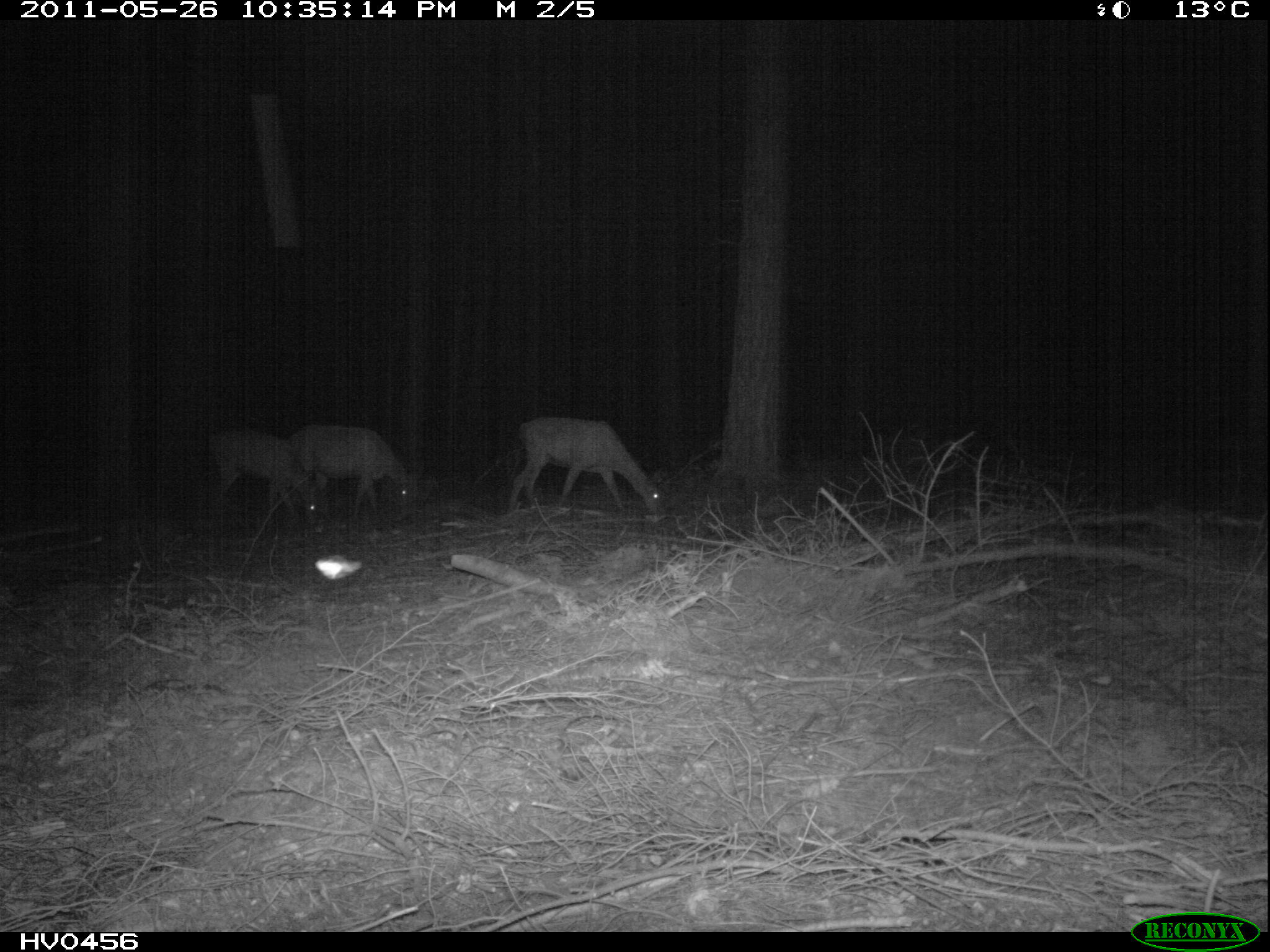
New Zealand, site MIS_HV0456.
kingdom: Animalia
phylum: Chordata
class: Mammalia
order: Artiodactyla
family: Cervidae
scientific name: Cervidae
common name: deer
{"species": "deer (Cervidae)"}